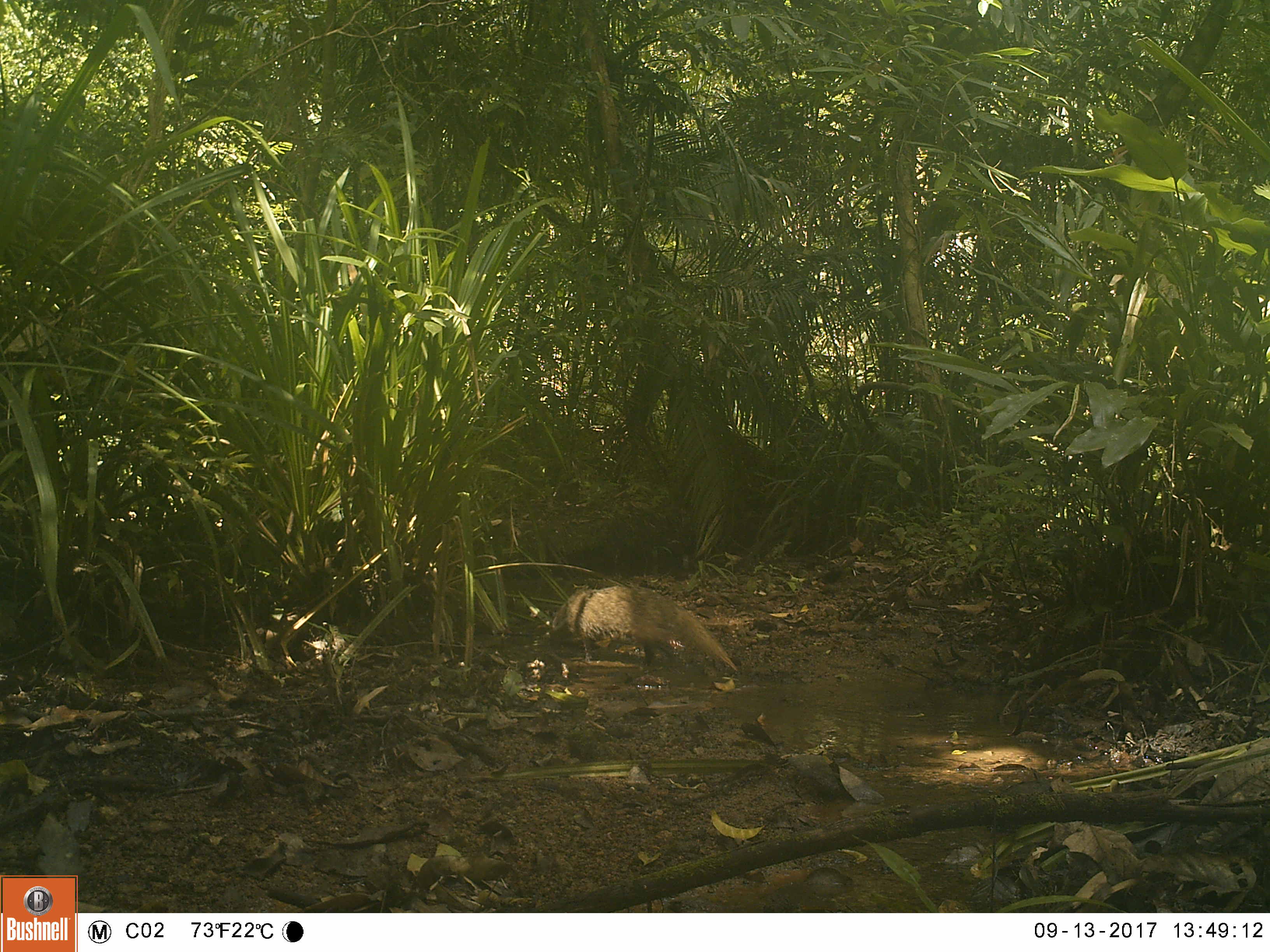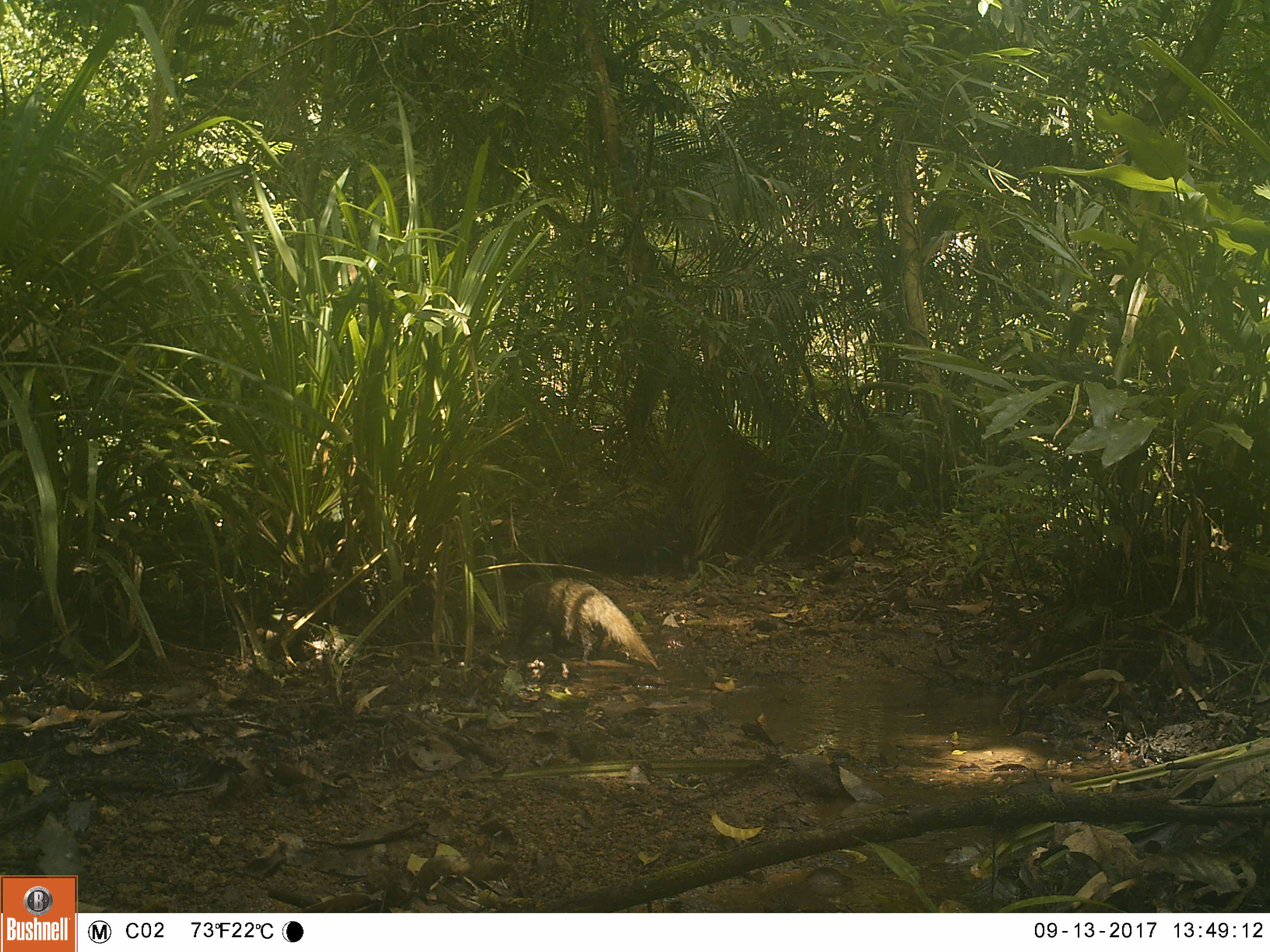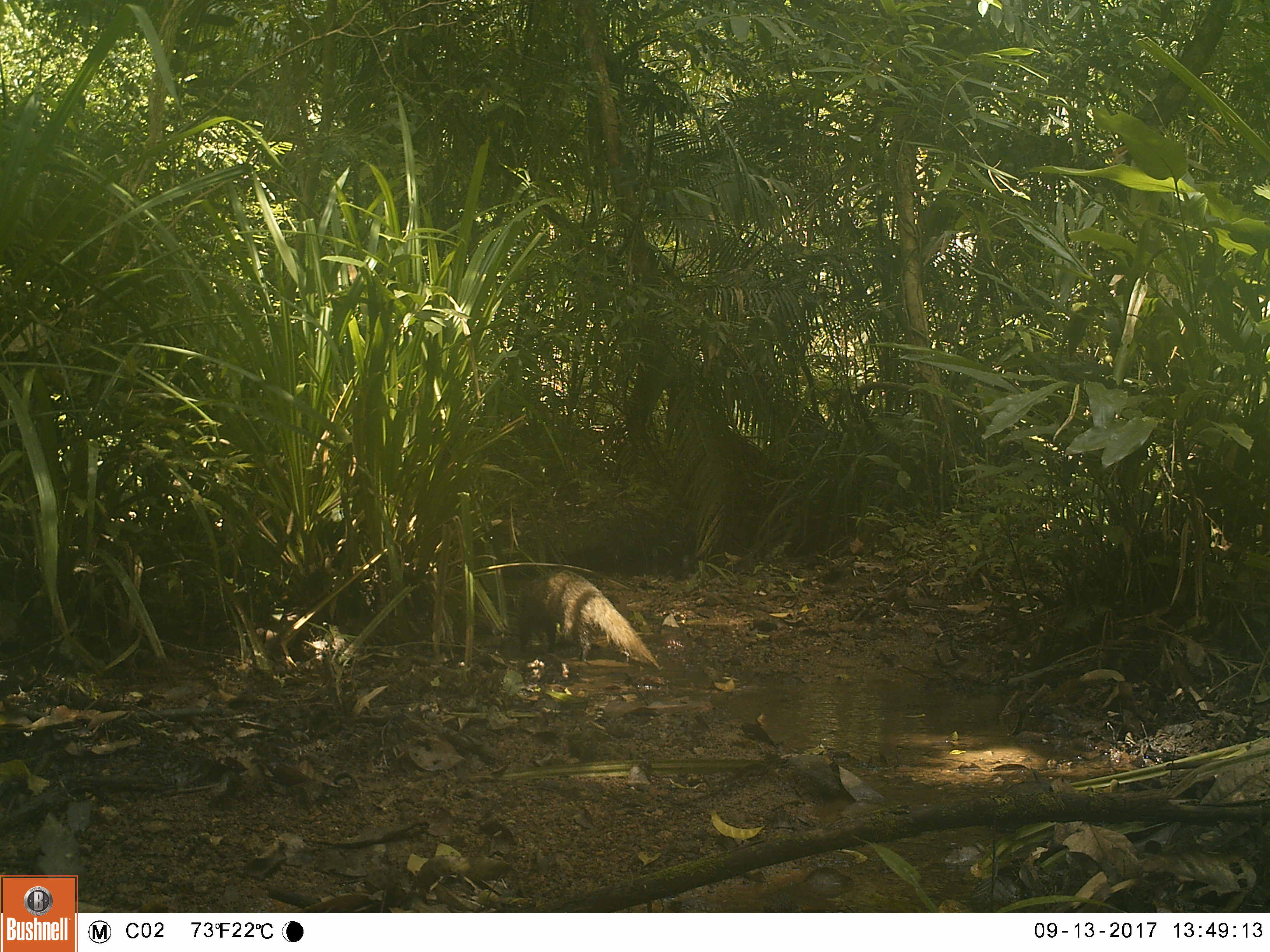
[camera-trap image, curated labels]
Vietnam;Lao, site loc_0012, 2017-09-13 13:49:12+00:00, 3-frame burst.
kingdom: Animalia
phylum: Chordata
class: Mammalia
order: Carnivora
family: Herpestidae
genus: Urva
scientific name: Urva urva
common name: crab-eating mongoose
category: crab eating mongoose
Crab eating mongoose (crab-eating mongoose) (Urva urva). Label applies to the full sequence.